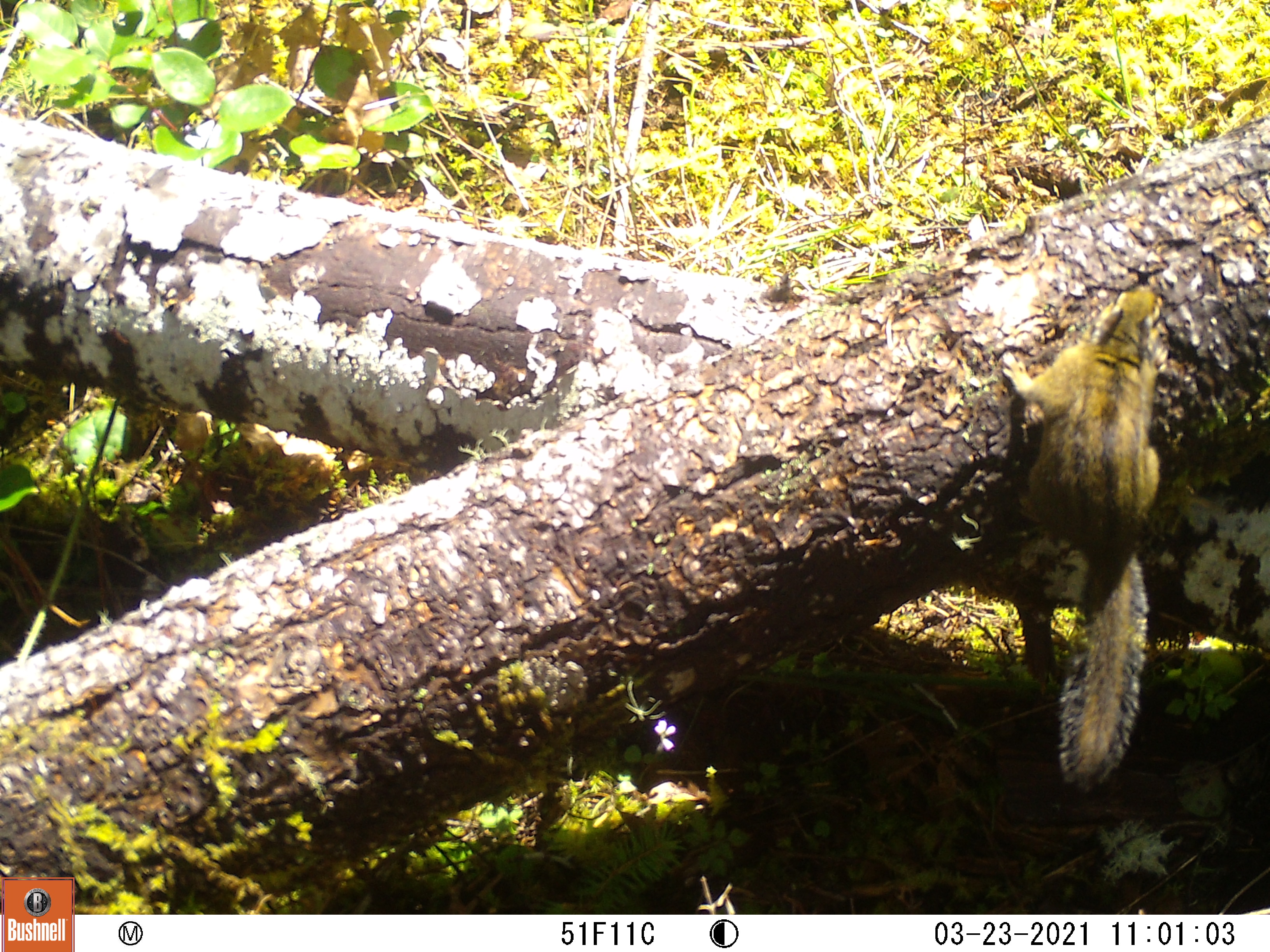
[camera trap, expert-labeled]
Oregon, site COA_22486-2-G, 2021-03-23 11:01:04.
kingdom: Animalia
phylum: Chordata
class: Mammalia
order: Rodentia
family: Sciuridae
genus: Neotamias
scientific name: Neotamias townsendii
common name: townsend's chipmunk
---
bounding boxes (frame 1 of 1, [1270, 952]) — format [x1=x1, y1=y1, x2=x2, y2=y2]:
townsend's chipmunk: [x1=995, y1=271, x2=1169, y2=797]